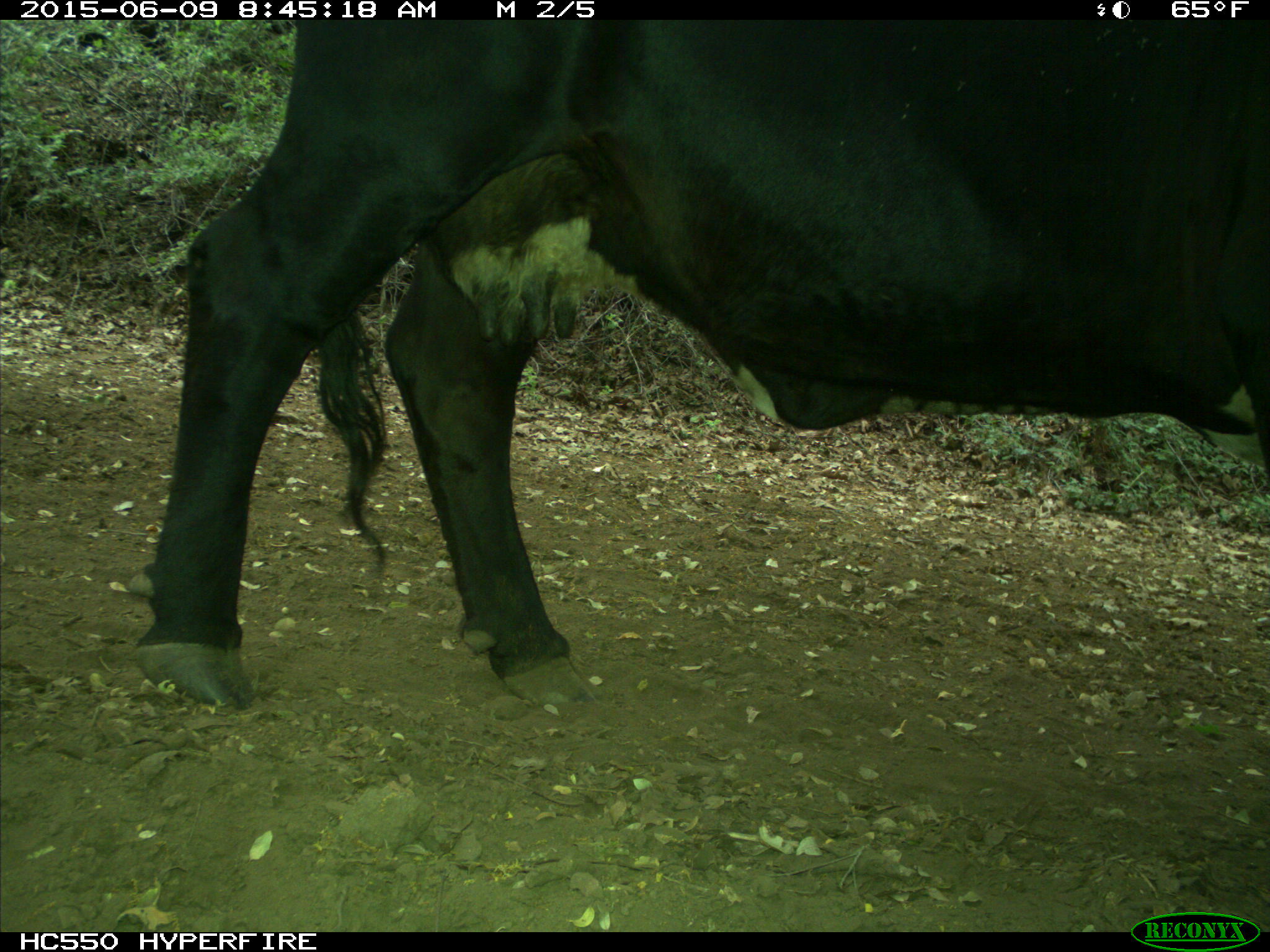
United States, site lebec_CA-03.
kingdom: Animalia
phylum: Chordata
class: Mammalia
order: Artiodactyla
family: Bovidae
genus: Bos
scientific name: Bos taurus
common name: domestic cow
Bos taurus (domestic cow).